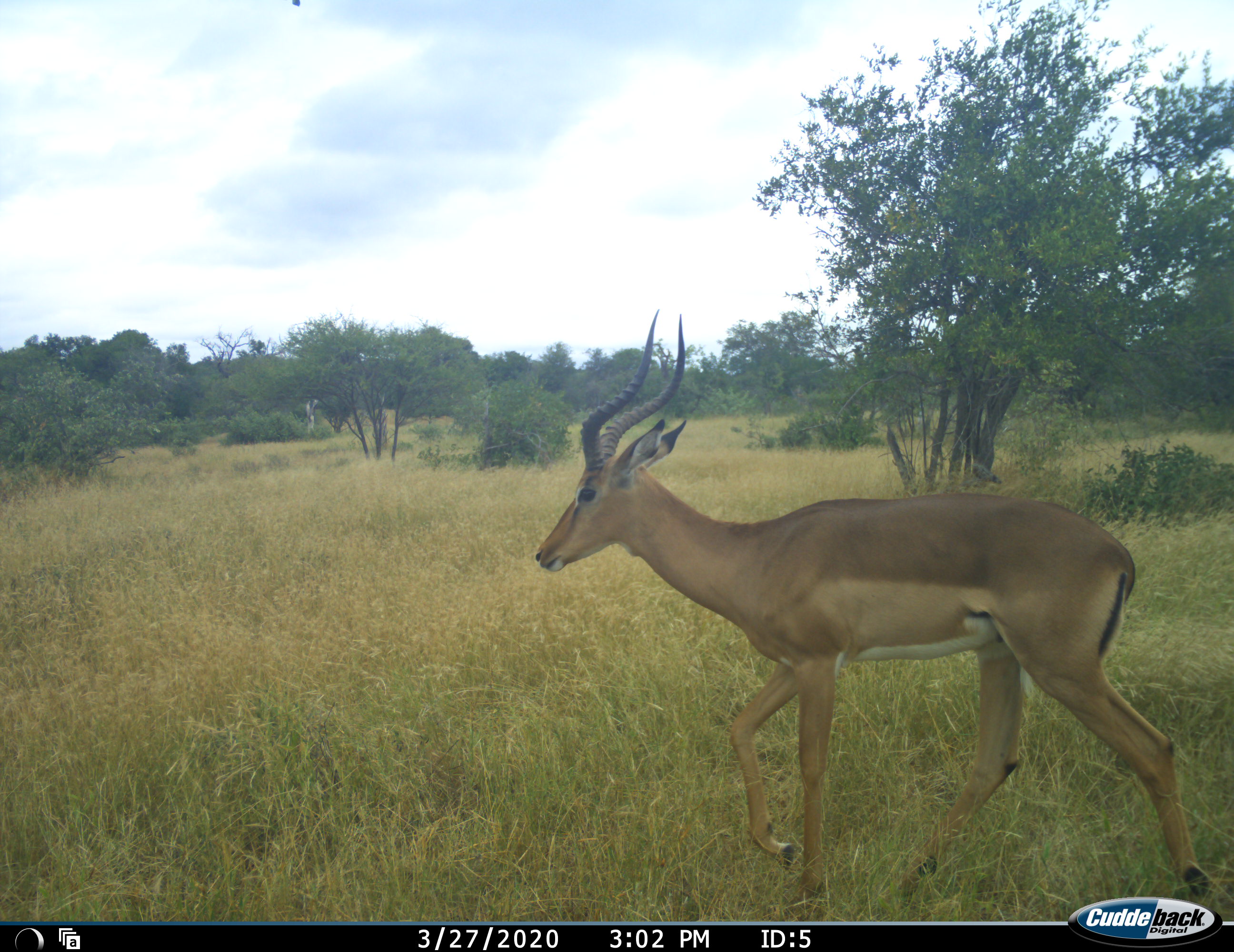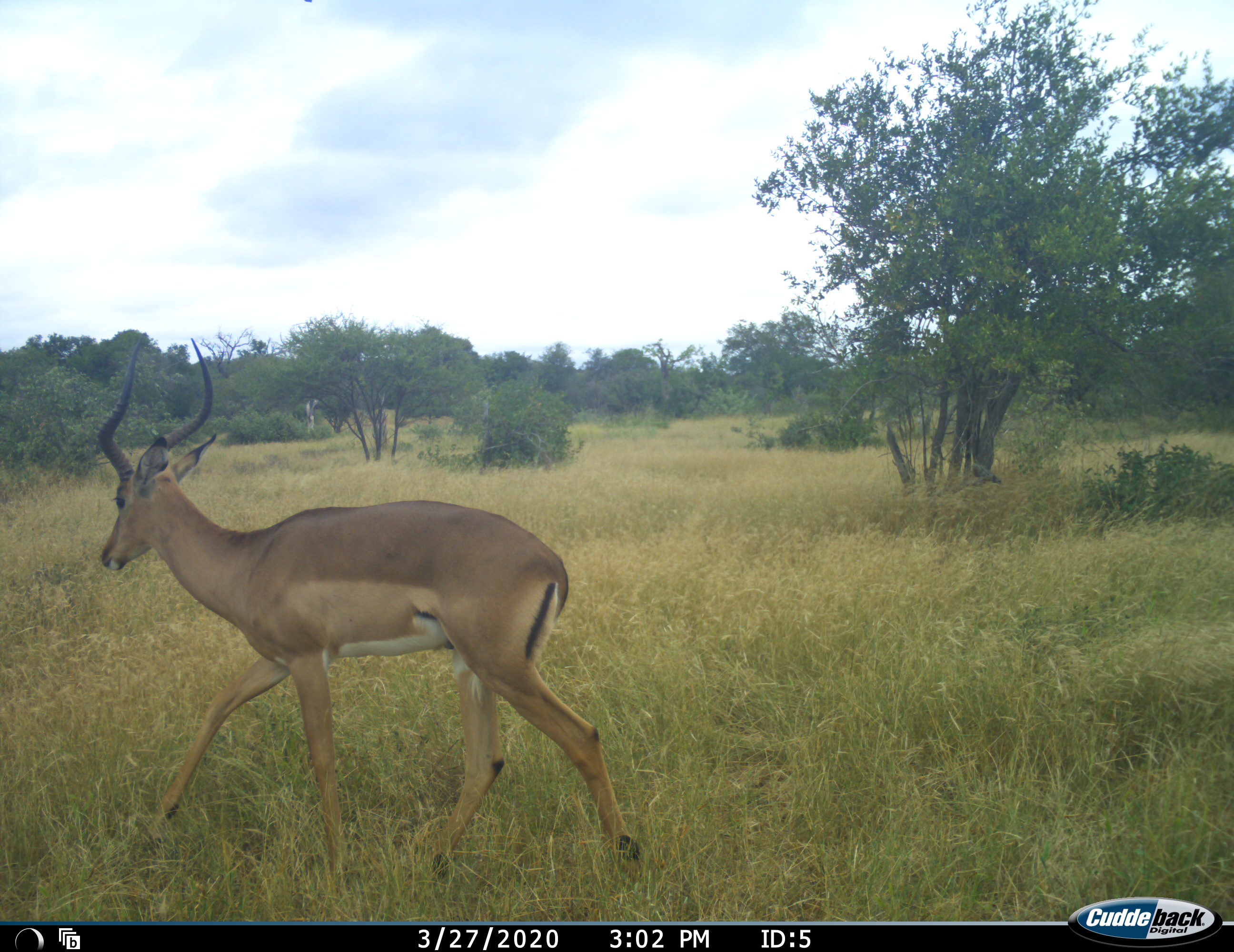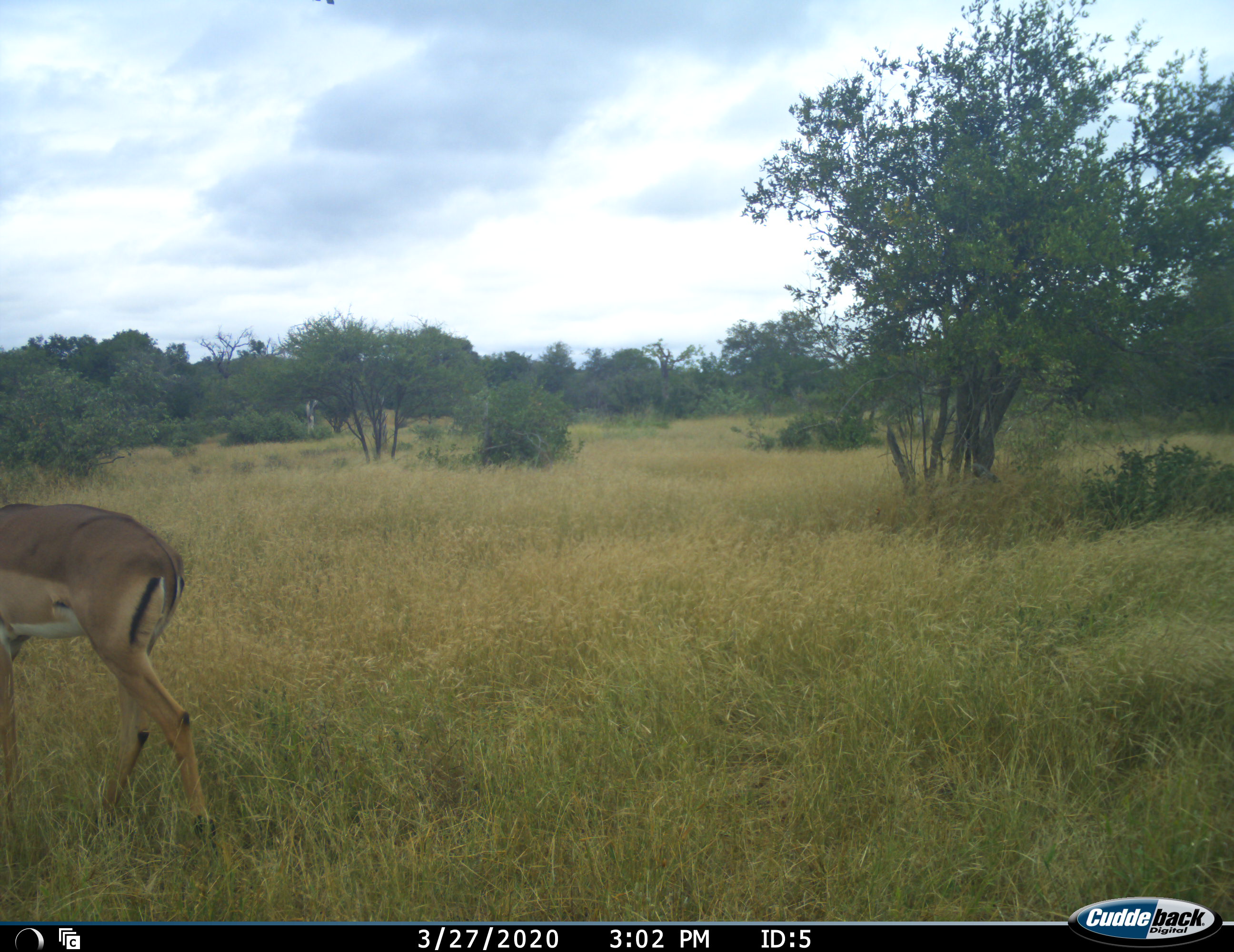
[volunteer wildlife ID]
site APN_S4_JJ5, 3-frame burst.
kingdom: Animalia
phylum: Chordata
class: Mammalia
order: Artiodactyla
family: Bovidae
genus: Aepyceros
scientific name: Aepyceros melampus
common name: impala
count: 1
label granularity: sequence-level